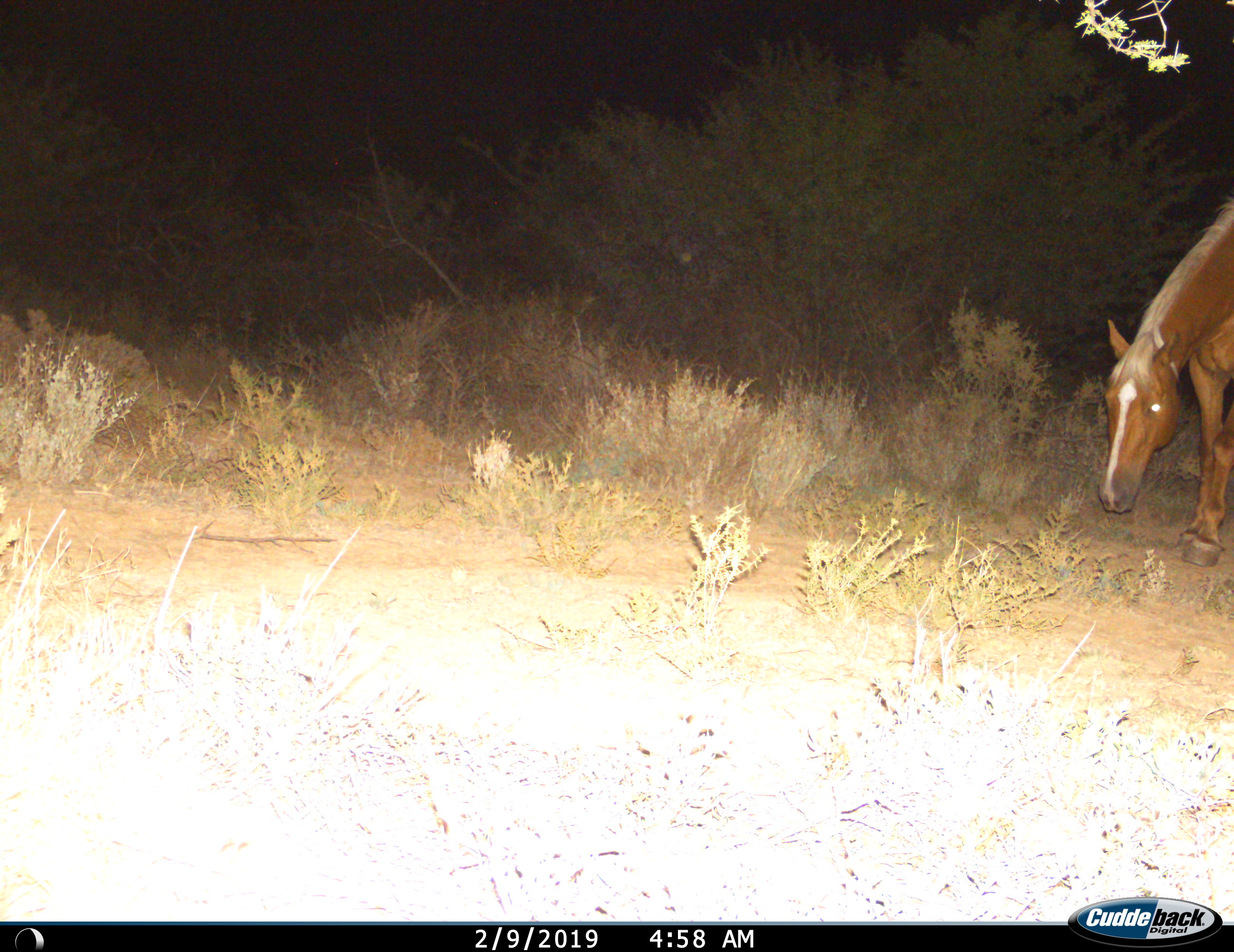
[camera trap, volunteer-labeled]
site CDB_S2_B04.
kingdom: Animalia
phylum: Chordata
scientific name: Vertebrata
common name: domestic animal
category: domesticanimal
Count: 1.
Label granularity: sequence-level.